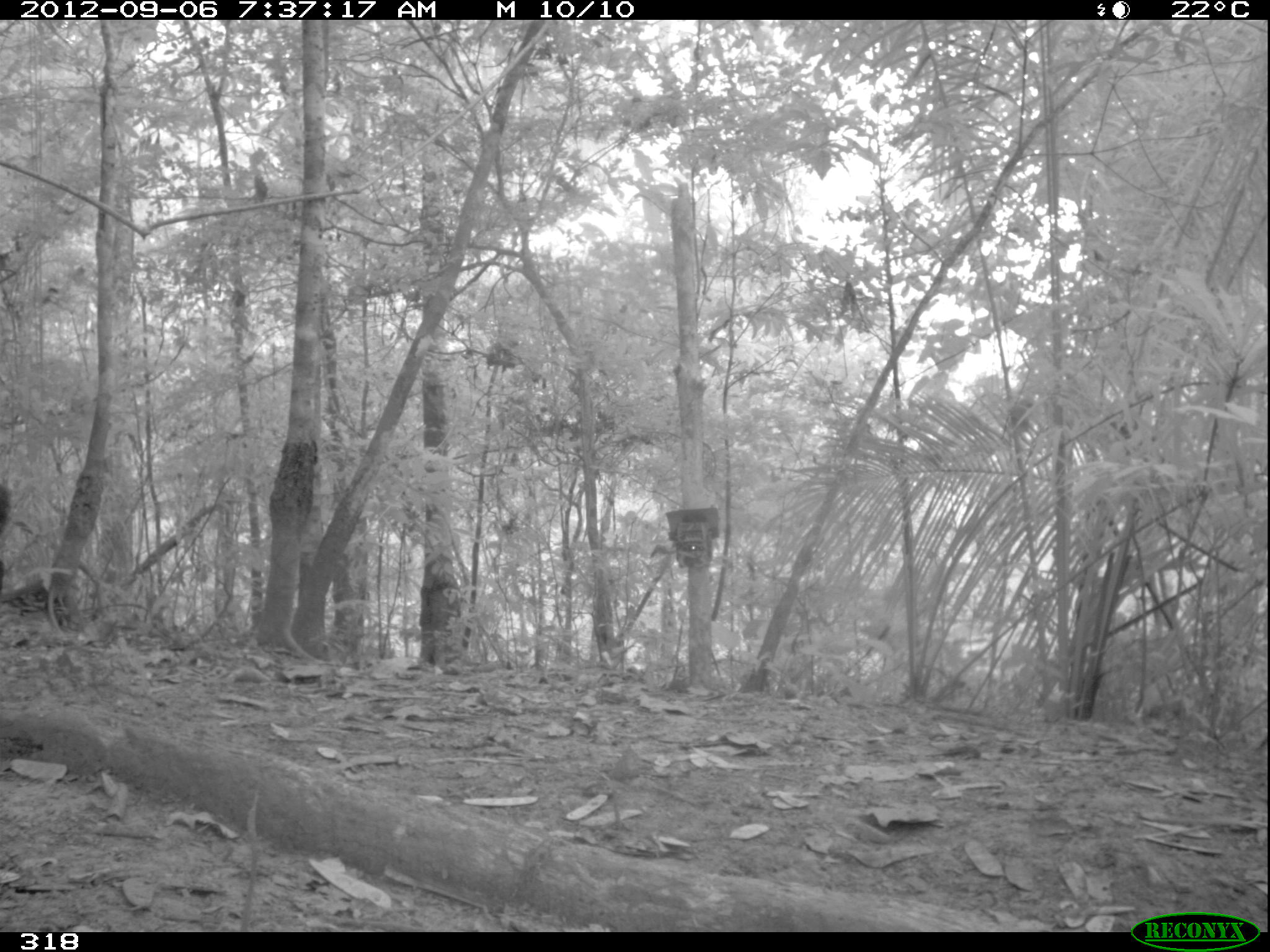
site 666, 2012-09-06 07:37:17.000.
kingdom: Animalia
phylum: Chordata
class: Mammalia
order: Artiodactyla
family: Tayassuidae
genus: Tayassu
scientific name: Tayassu pecari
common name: white-lipped peccary